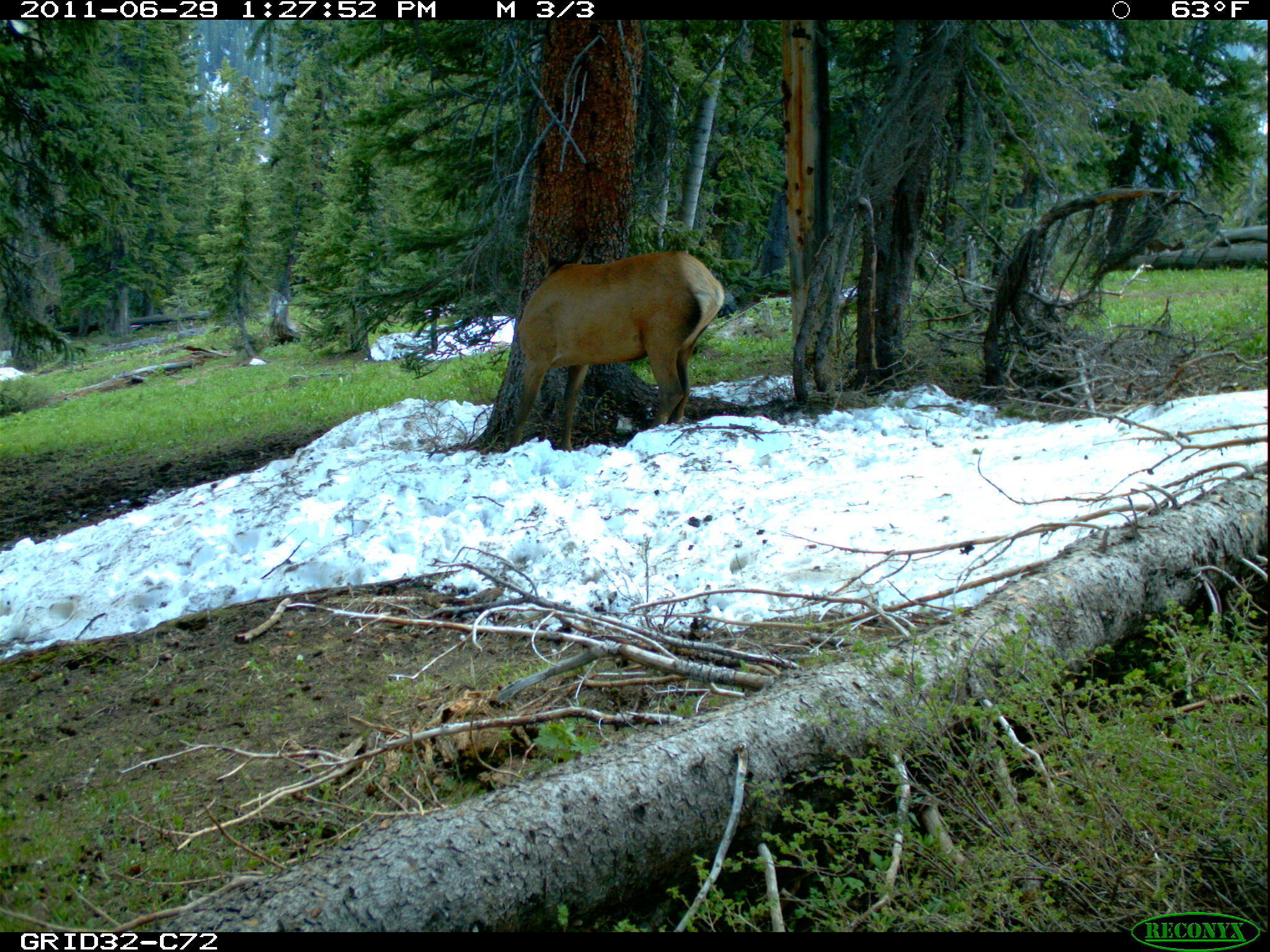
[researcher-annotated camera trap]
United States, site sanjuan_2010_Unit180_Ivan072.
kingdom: Animalia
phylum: Chordata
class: Mammalia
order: Artiodactyla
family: Cervidae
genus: Cervus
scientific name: Cervus elaphus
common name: red deer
Cervus elaphus (red deer).